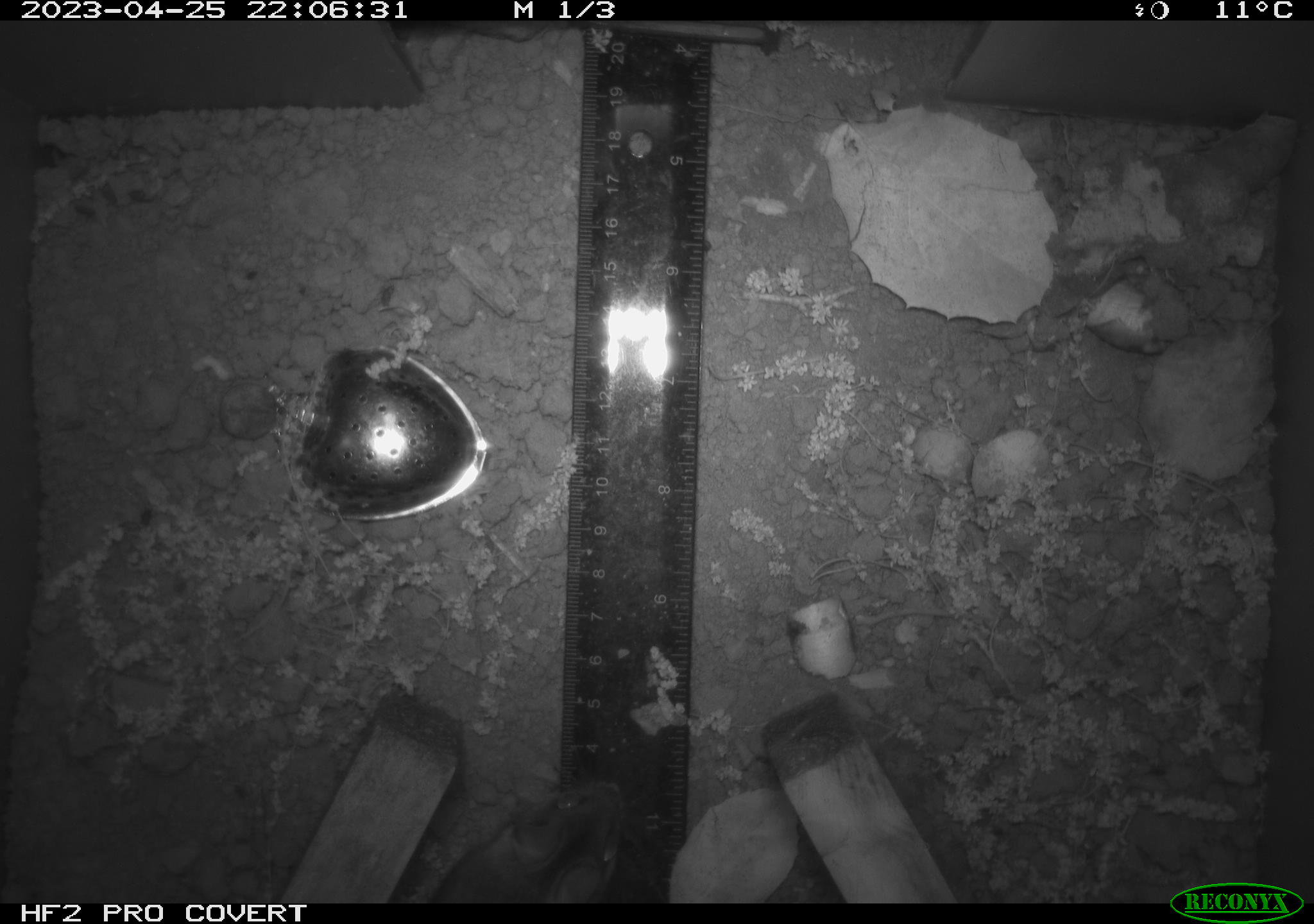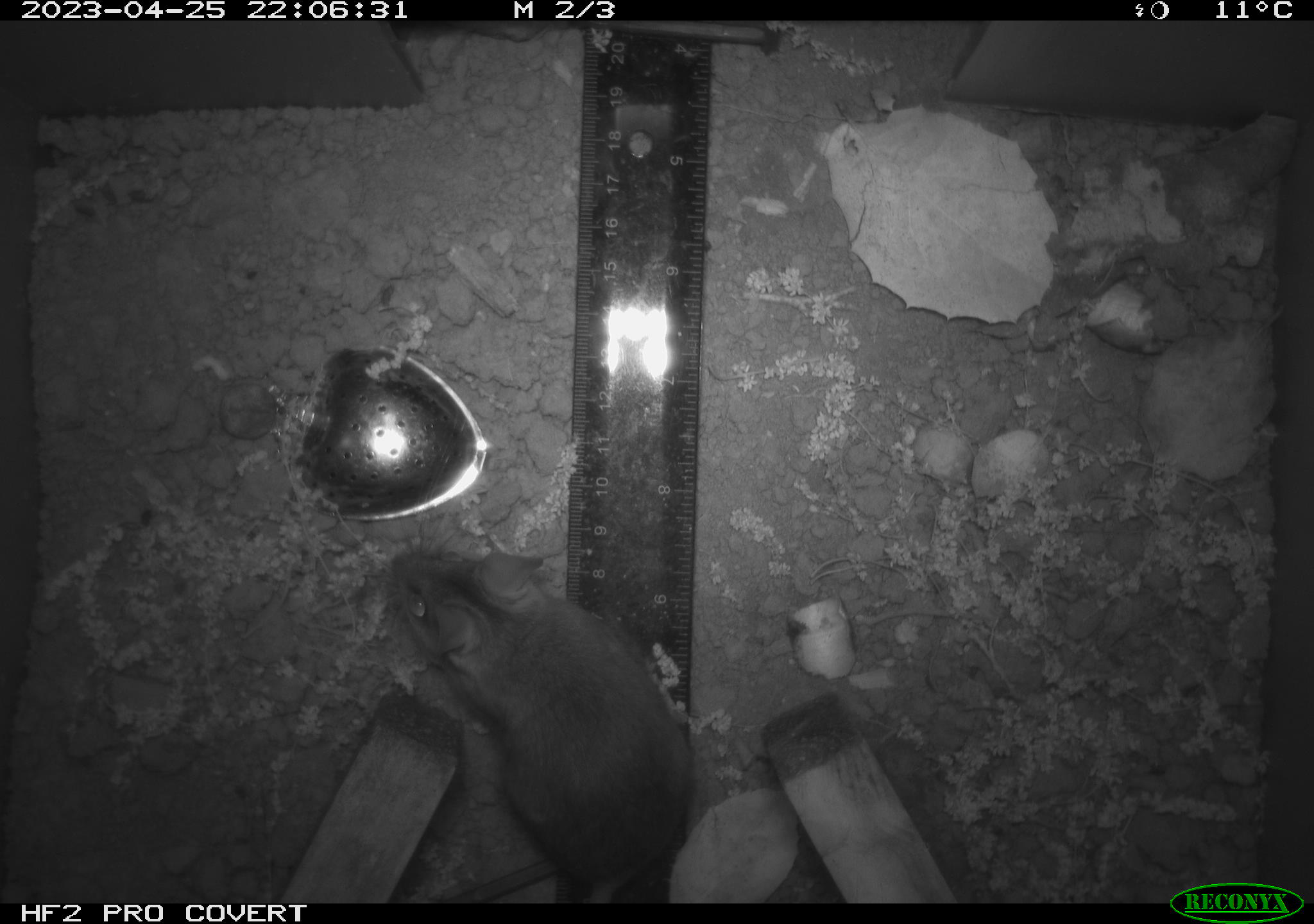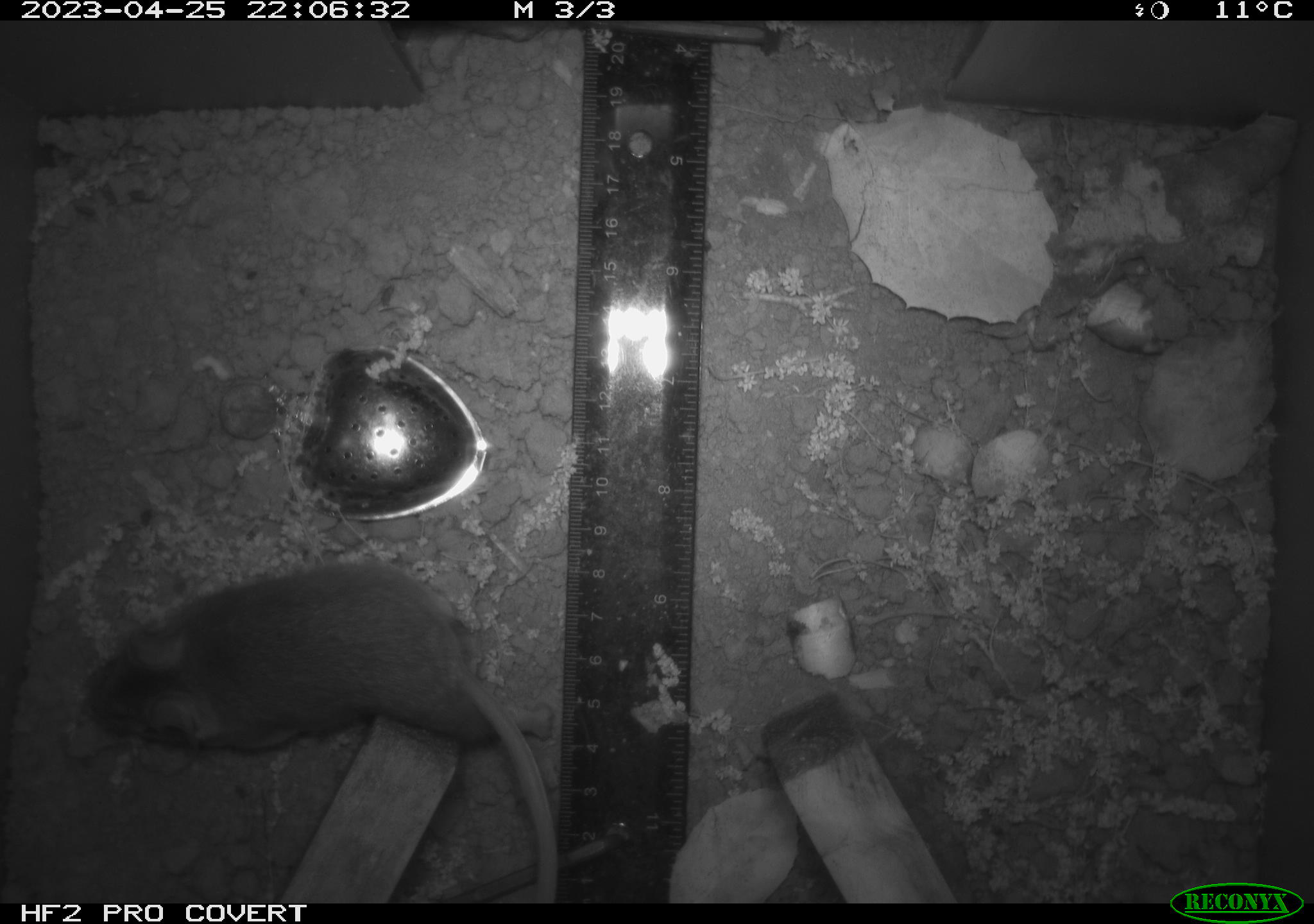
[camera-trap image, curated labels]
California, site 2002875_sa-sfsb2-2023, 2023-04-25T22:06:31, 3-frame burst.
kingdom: Animalia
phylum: Chordata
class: Mammalia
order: Rodentia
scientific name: Rodentia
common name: mouse species